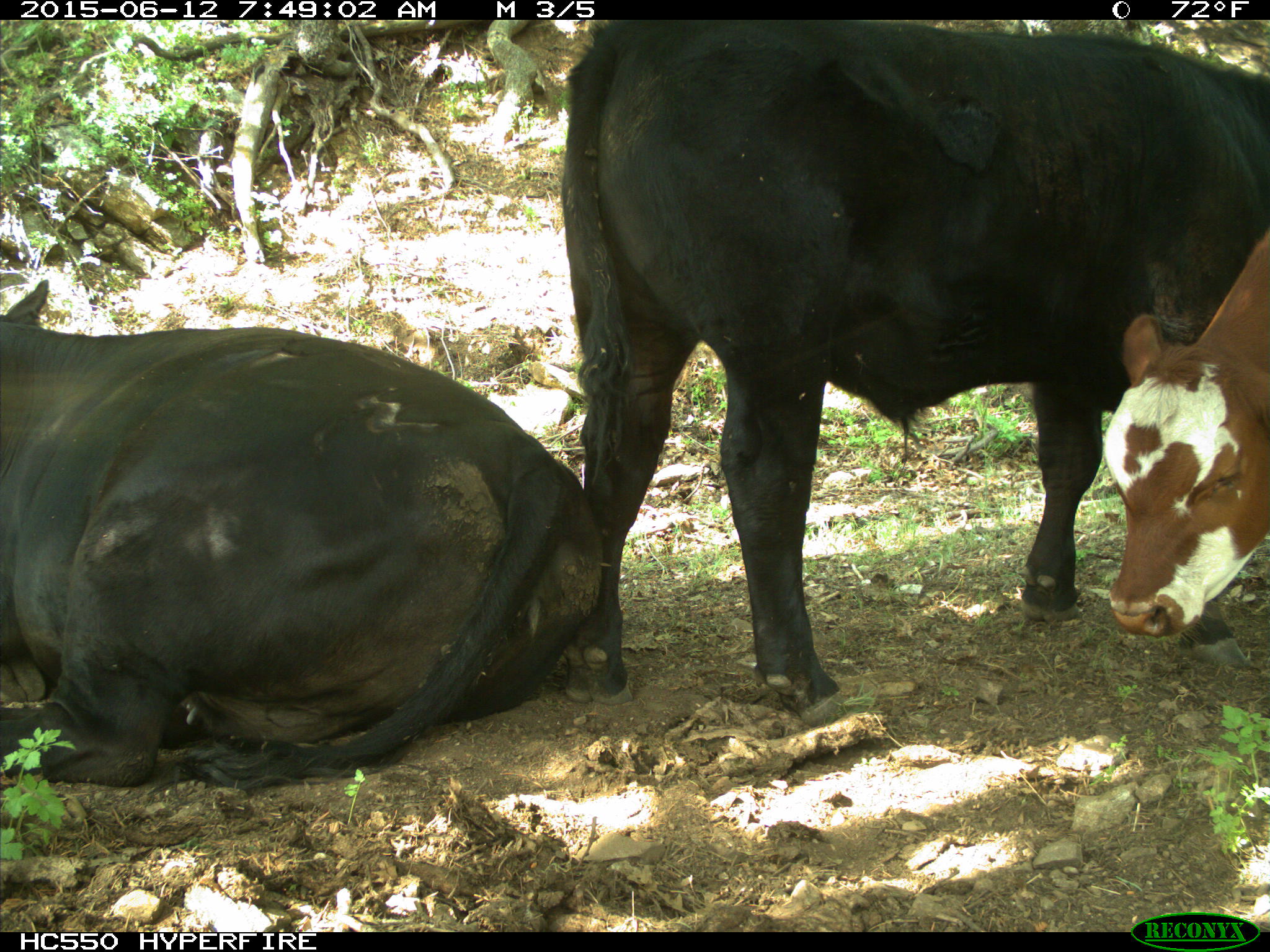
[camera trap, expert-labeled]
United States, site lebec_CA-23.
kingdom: Animalia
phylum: Chordata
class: Mammalia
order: Artiodactyla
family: Bovidae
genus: Bos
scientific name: Bos taurus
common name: domestic cow